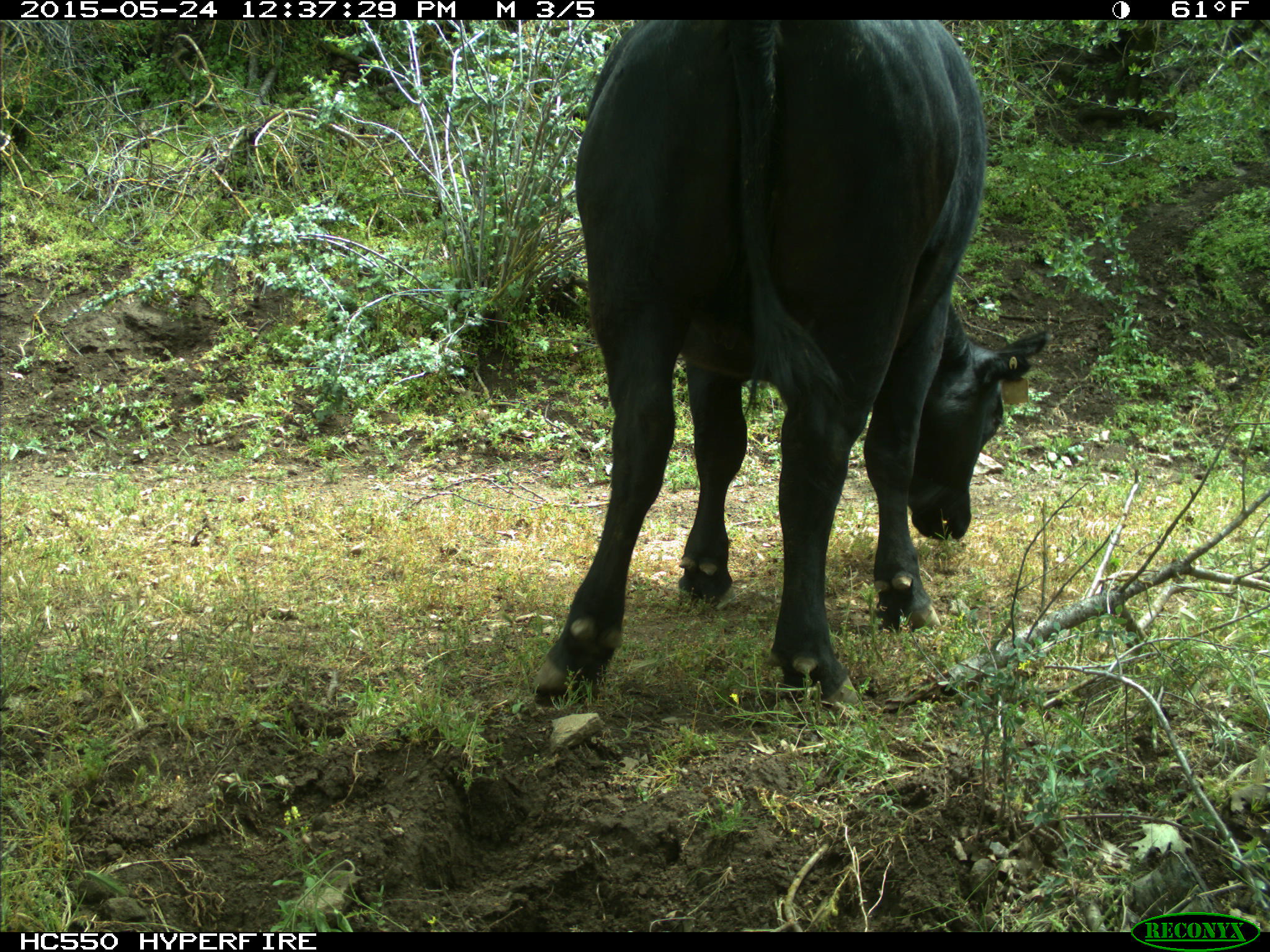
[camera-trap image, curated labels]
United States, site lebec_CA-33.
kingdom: Animalia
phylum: Chordata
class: Mammalia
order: Artiodactyla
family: Bovidae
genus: Bos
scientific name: Bos taurus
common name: domestic cow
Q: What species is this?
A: Bos taurus (domestic cow).